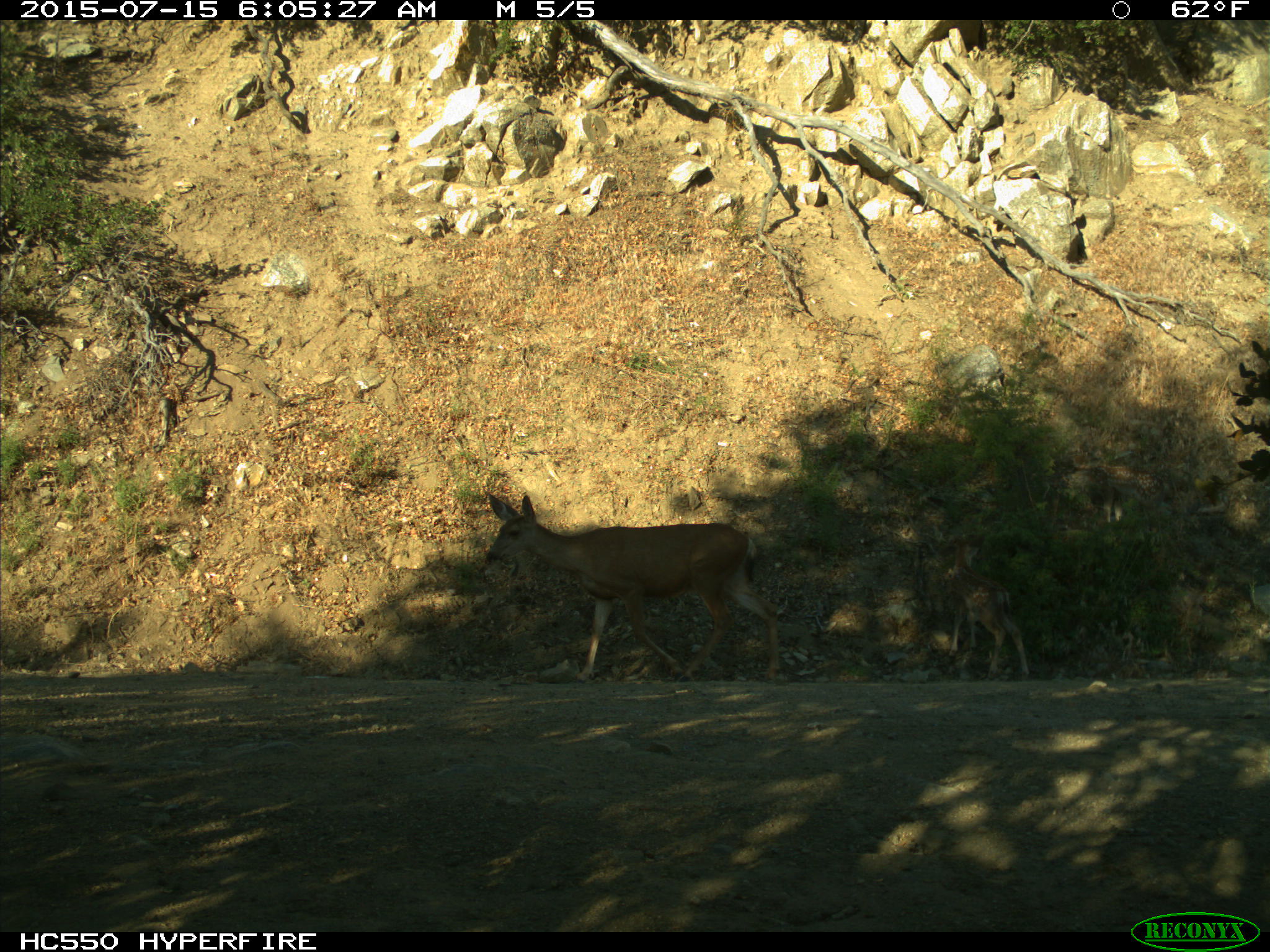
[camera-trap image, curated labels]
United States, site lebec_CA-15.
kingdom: Animalia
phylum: Chordata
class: Mammalia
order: Artiodactyla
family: Cervidae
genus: Odocoileus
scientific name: Odocoileus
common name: deer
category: unidentified deer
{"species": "unidentified deer (deer) (Odocoileus)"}